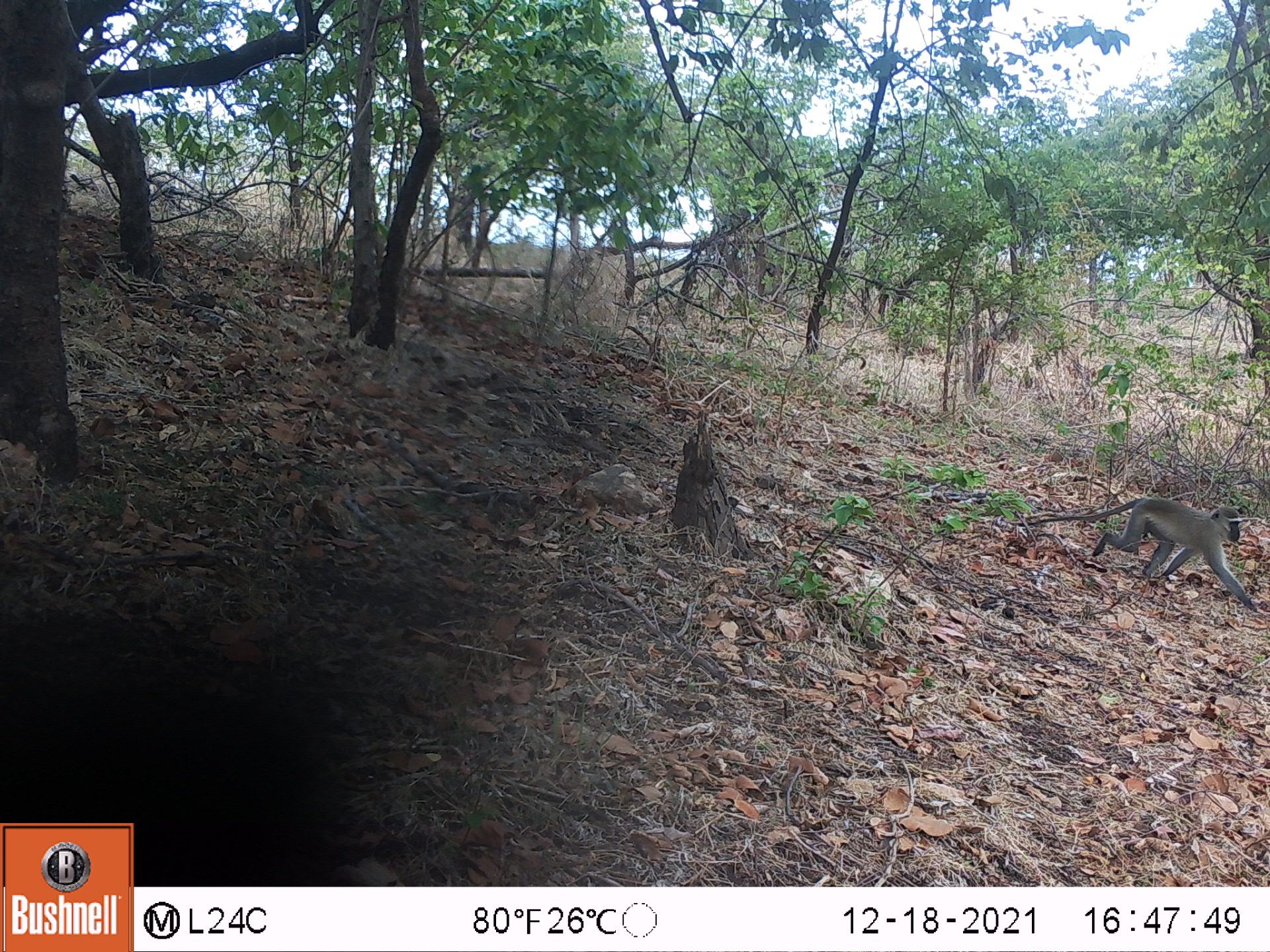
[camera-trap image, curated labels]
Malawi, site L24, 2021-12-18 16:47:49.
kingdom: Animalia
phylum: Chordata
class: Mammalia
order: Primates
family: Cercopithecidae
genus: Chlorocebus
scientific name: Chlorocebus pygerythrus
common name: vervet monkey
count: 1